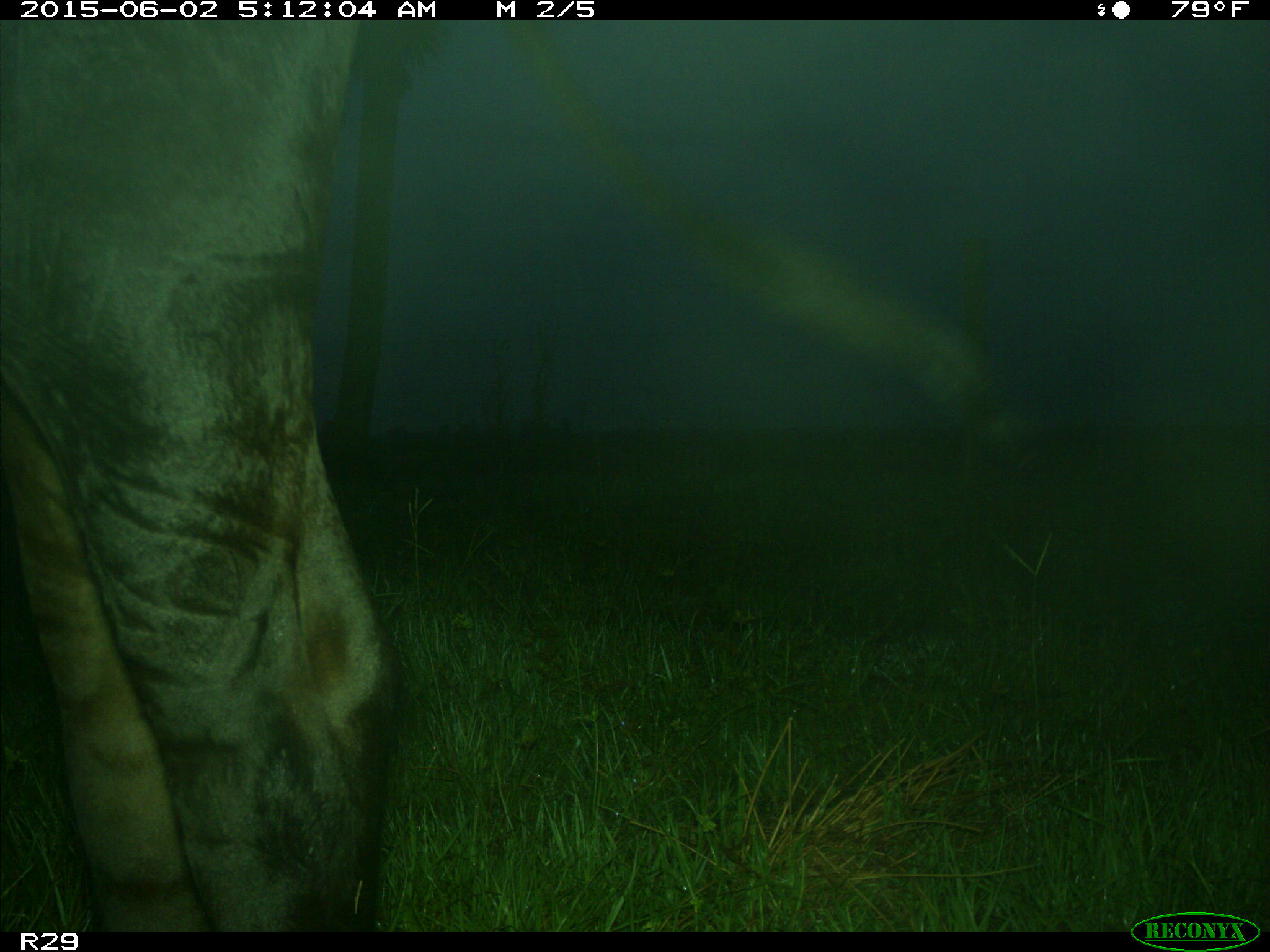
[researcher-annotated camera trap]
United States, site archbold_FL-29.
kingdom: Animalia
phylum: Chordata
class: Mammalia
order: Artiodactyla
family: Bovidae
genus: Bos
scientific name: Bos taurus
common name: domestic cow